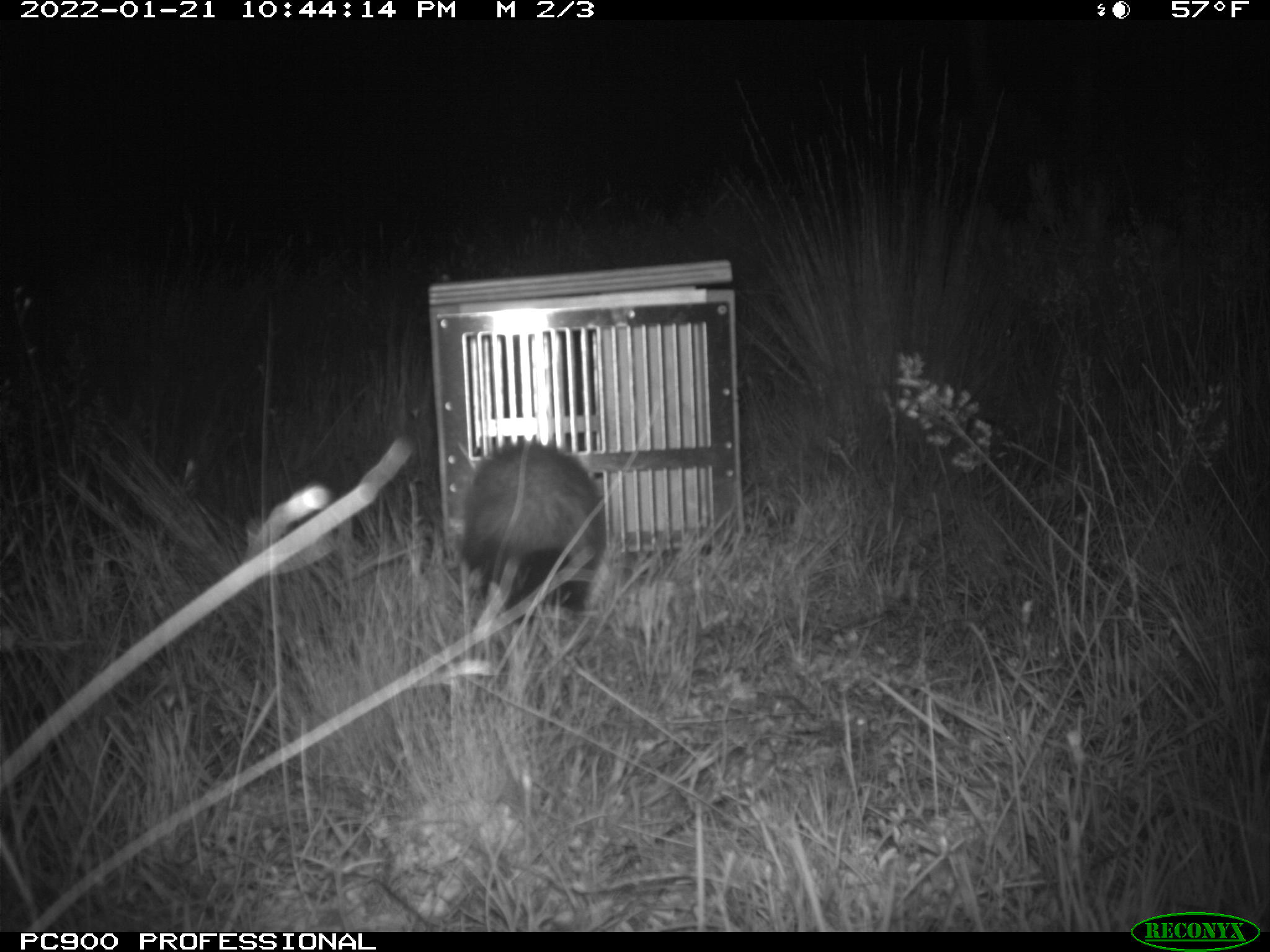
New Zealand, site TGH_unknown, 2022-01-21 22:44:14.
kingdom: Animalia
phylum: Chordata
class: Mammalia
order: Carnivora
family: Mustelidae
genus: Mustela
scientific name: Mustela furo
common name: ferret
Ferret (Mustela furo).